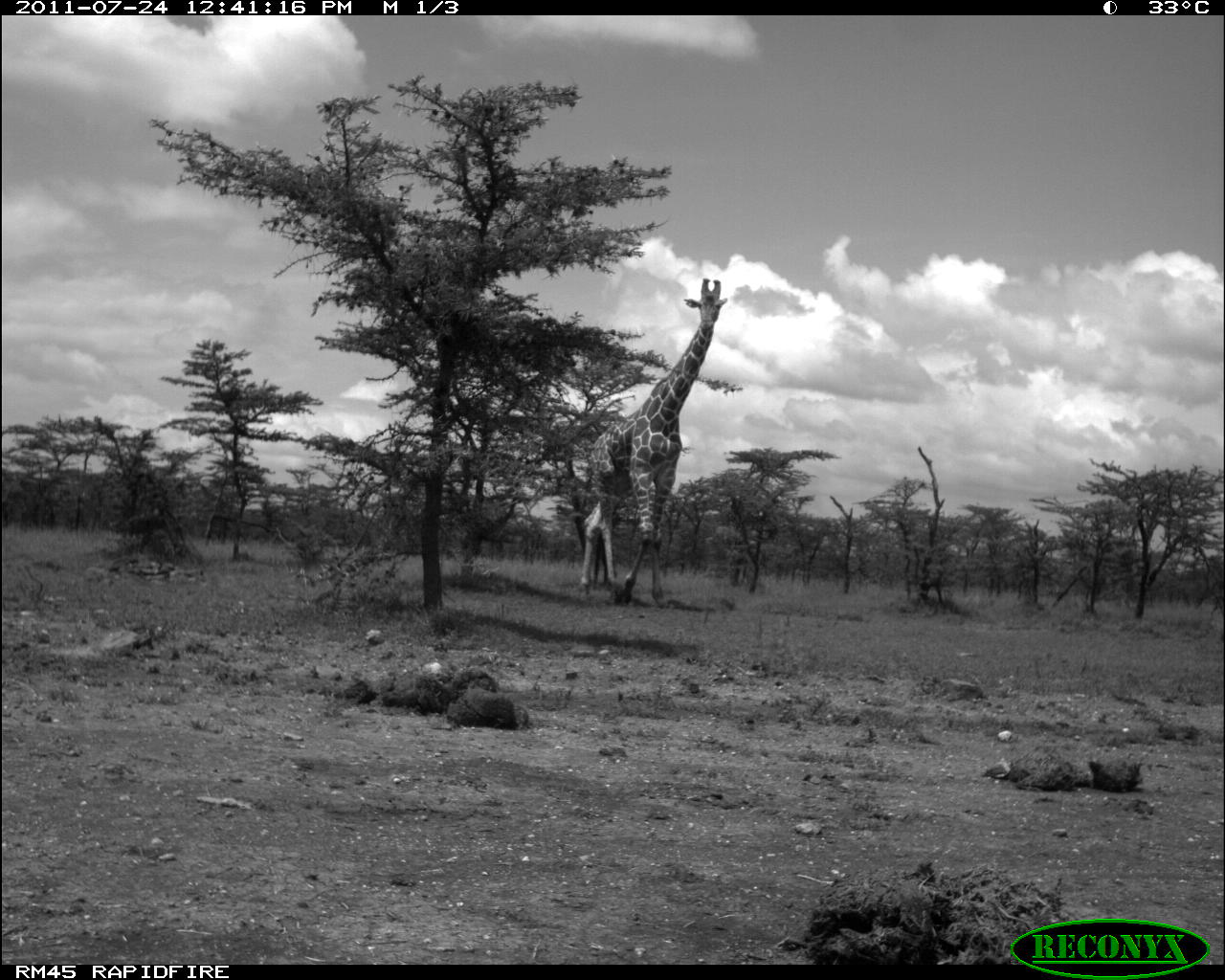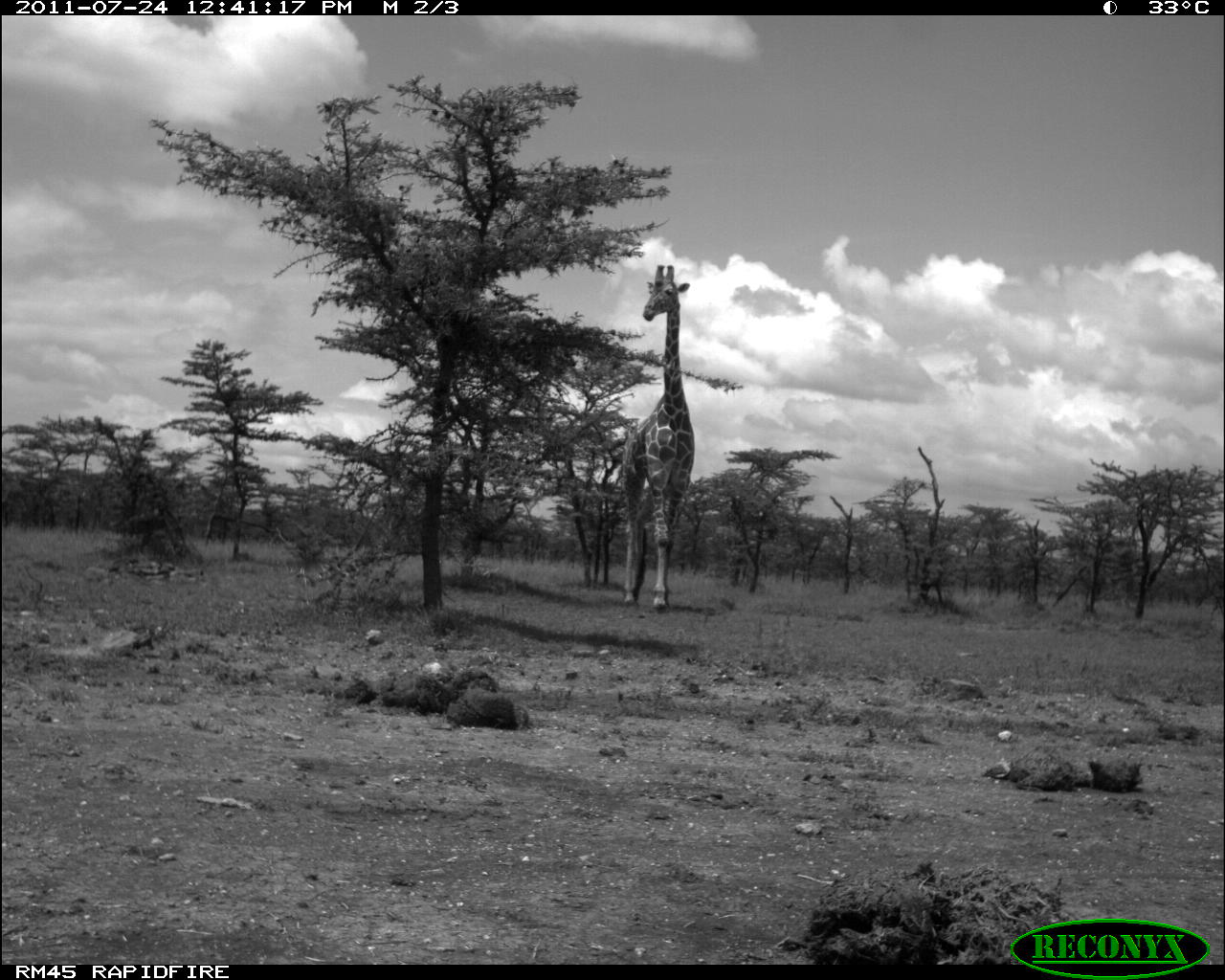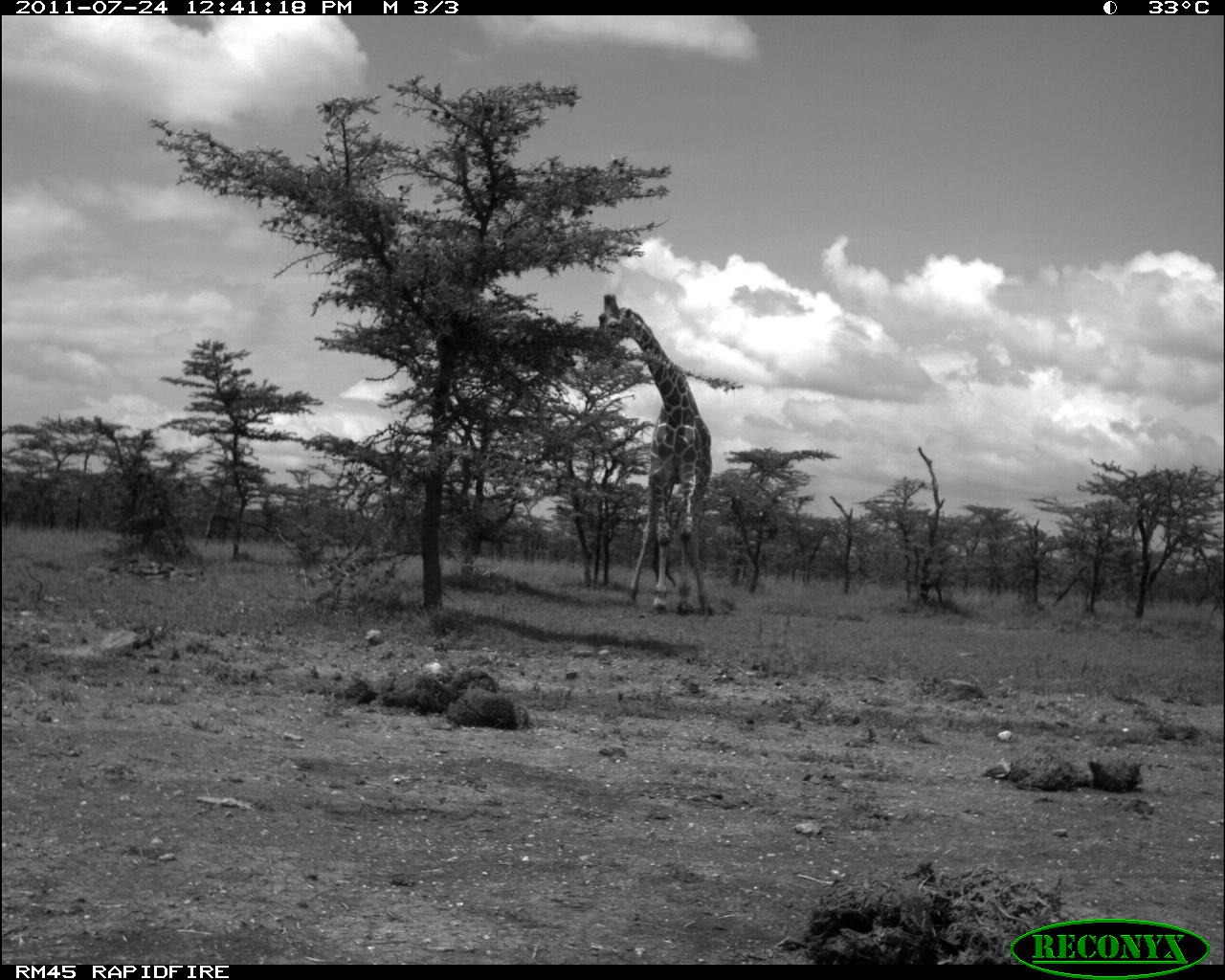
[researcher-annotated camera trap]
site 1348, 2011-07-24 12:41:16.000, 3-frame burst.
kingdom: Animalia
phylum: Chordata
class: Mammalia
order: Artiodactyla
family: Giraffidae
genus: Giraffa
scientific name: Giraffa camelopardalis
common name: giraffe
Giraffa camelopardalis (giraffe), count 1.